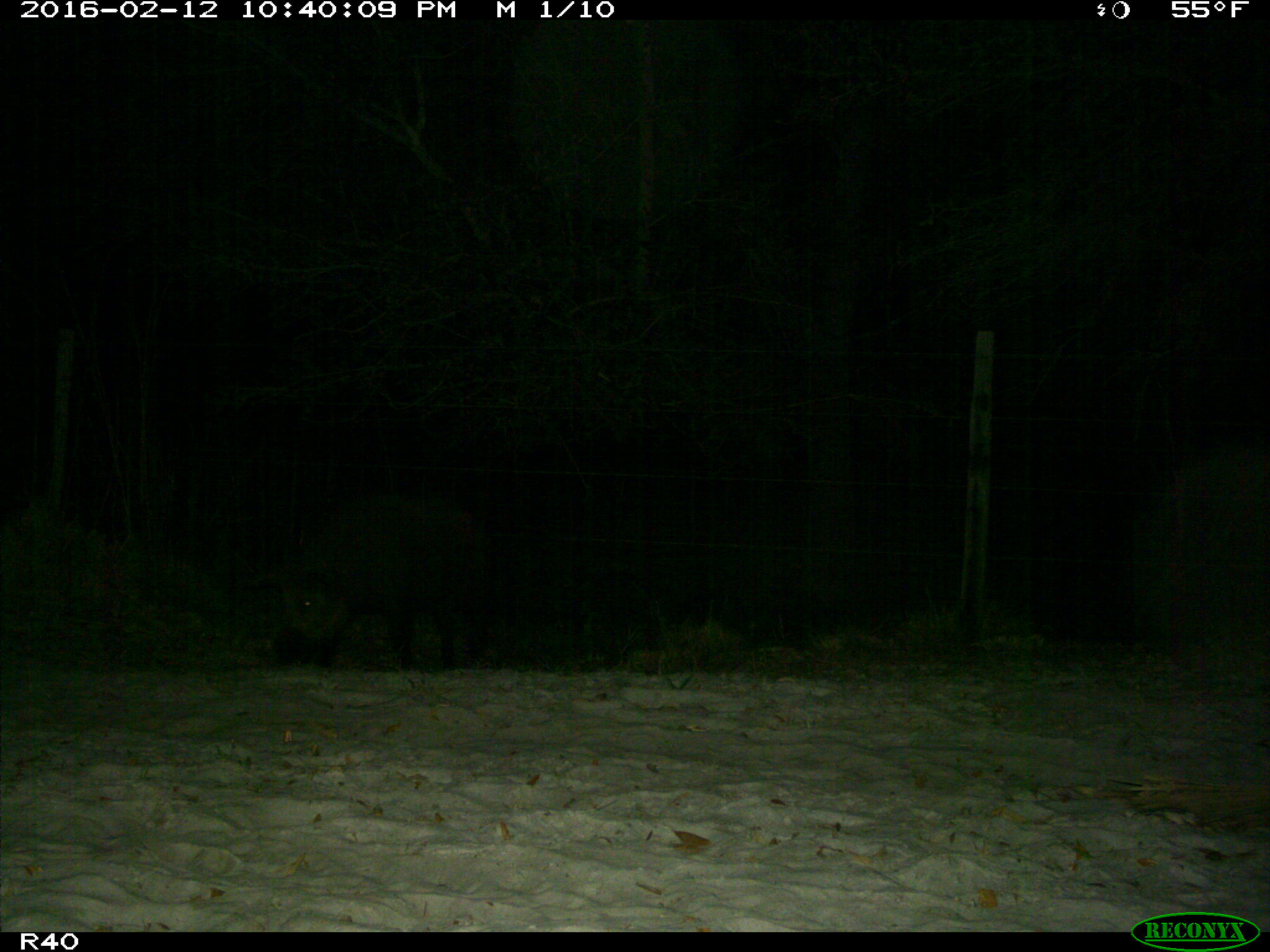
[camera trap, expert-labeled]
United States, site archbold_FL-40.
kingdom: Animalia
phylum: Chordata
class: Mammalia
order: Artiodactyla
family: Suidae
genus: Sus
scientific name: Sus scrofa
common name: wild boar